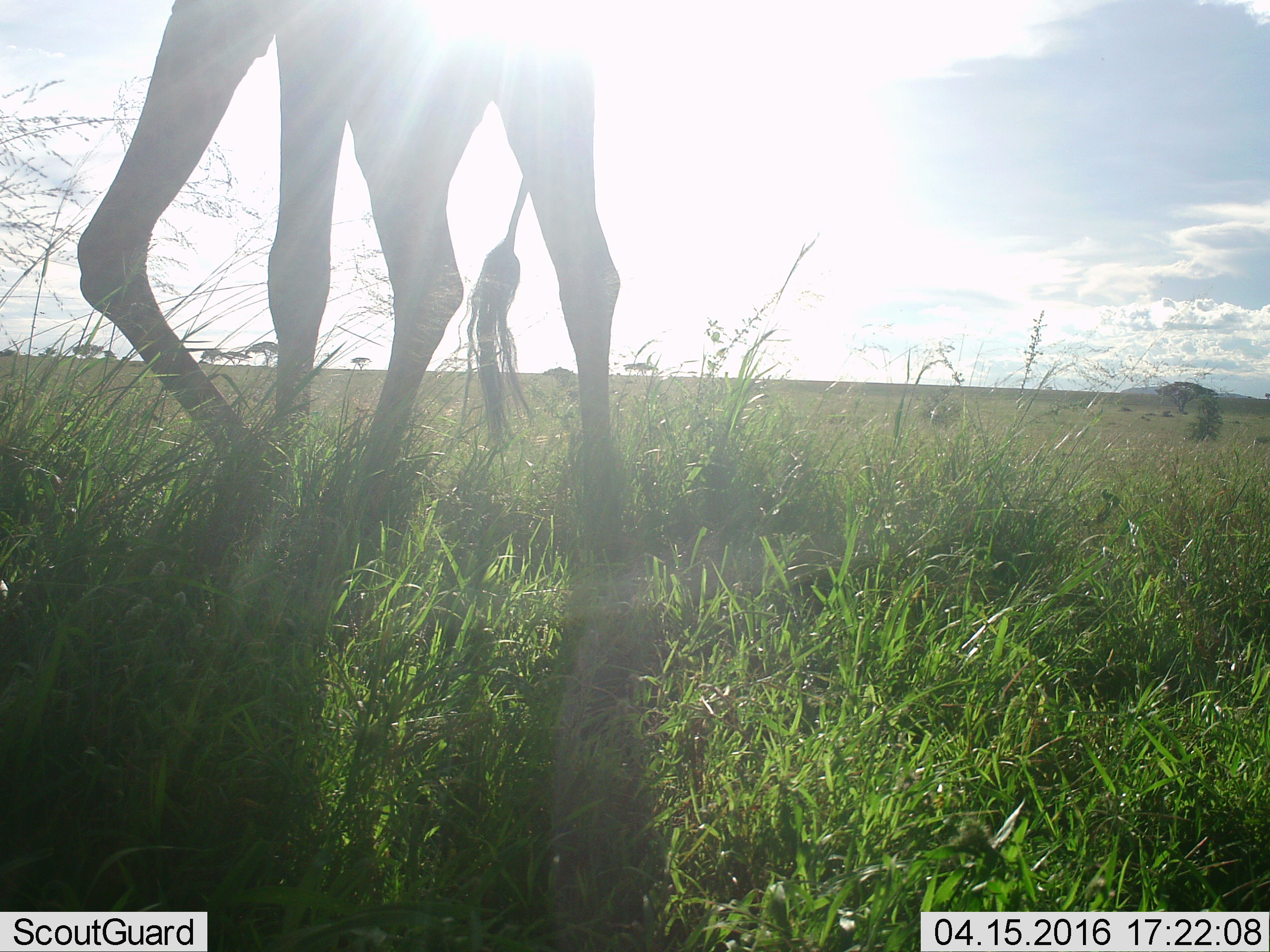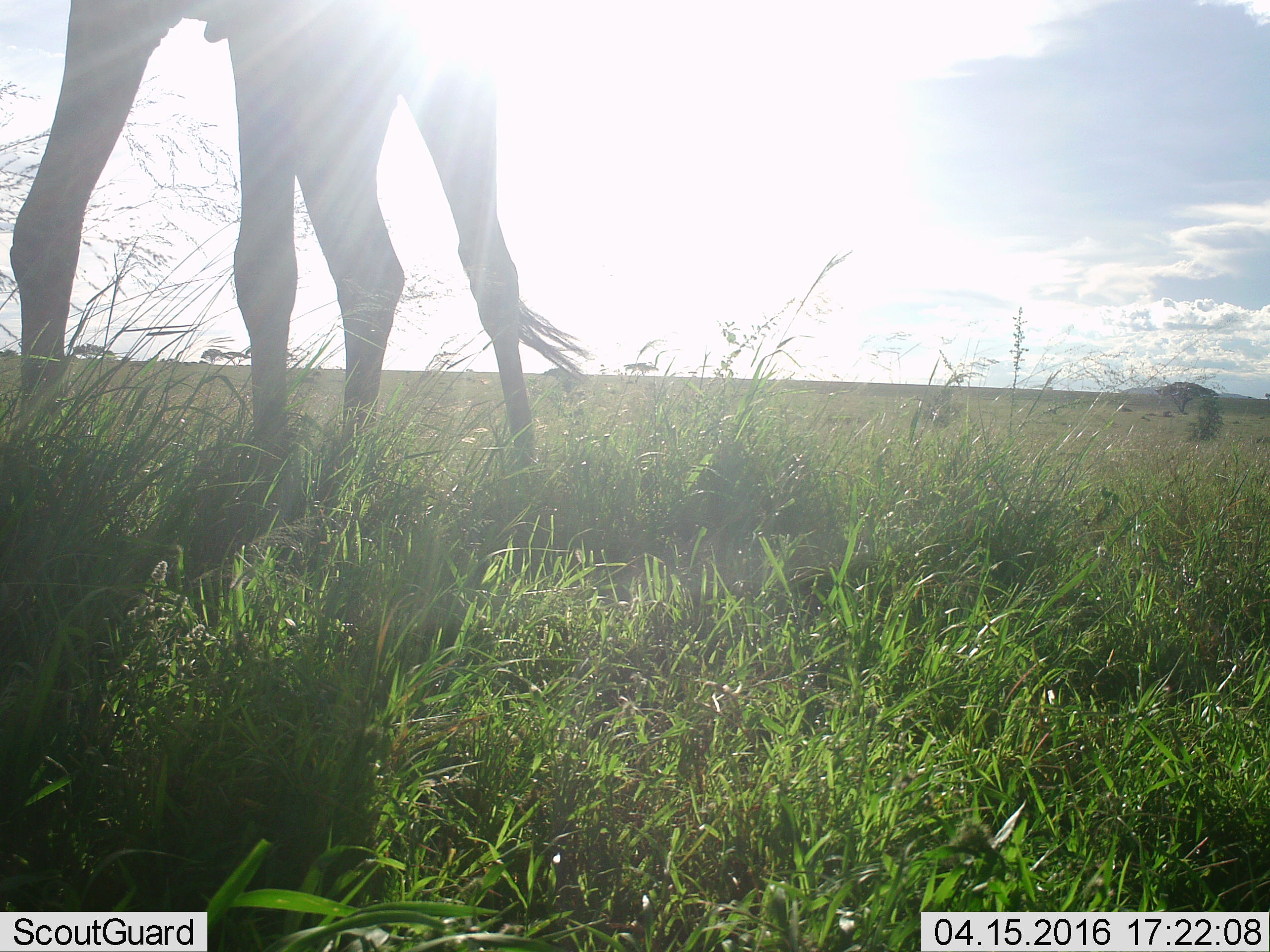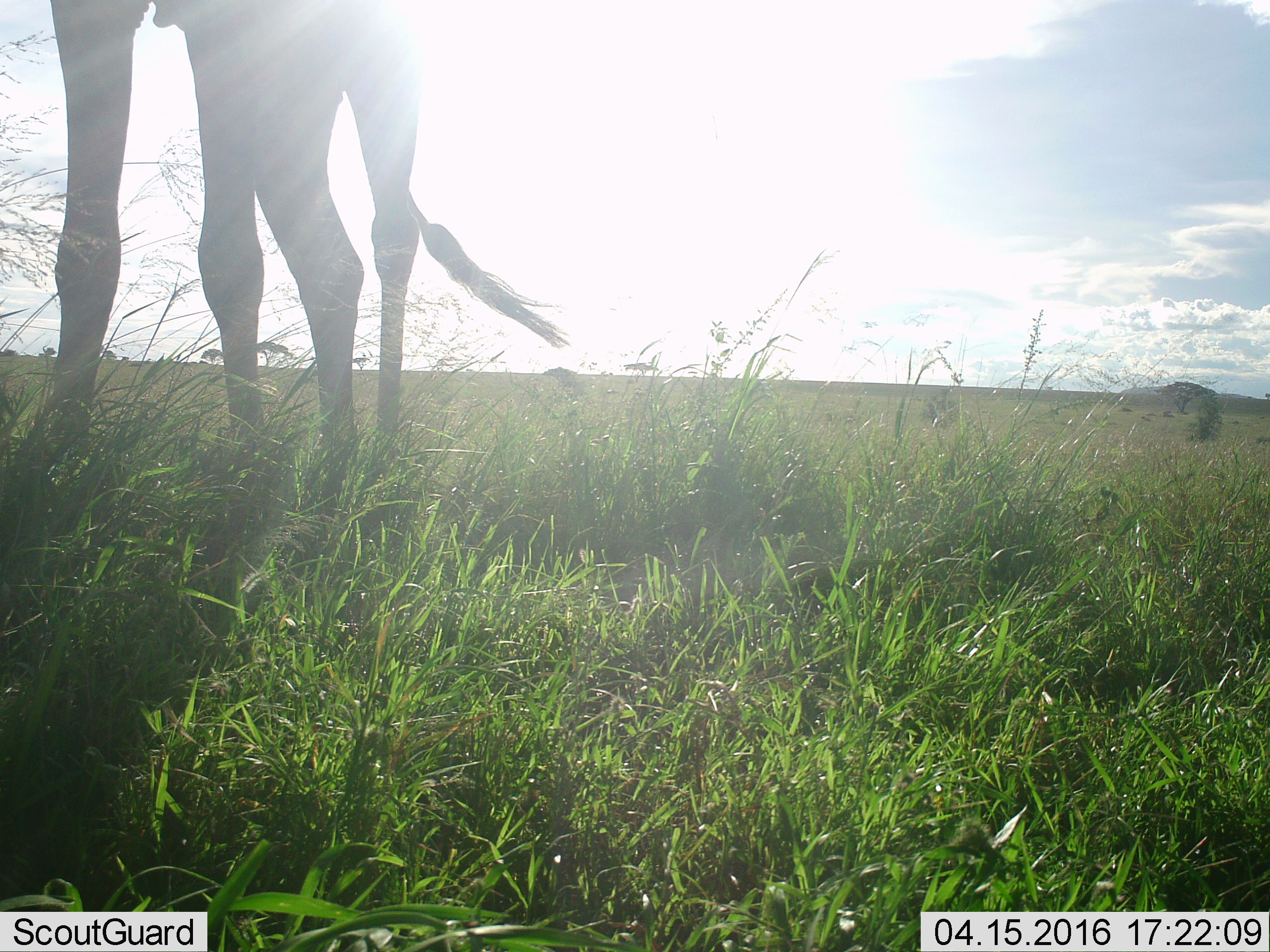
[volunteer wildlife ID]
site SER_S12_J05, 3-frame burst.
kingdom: Animalia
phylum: Chordata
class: Mammalia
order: Artiodactyla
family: Giraffidae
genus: Giraffa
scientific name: Giraffa camelopardalis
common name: giraffe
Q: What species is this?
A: Giraffe (Giraffa camelopardalis).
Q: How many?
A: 1.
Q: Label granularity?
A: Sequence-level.